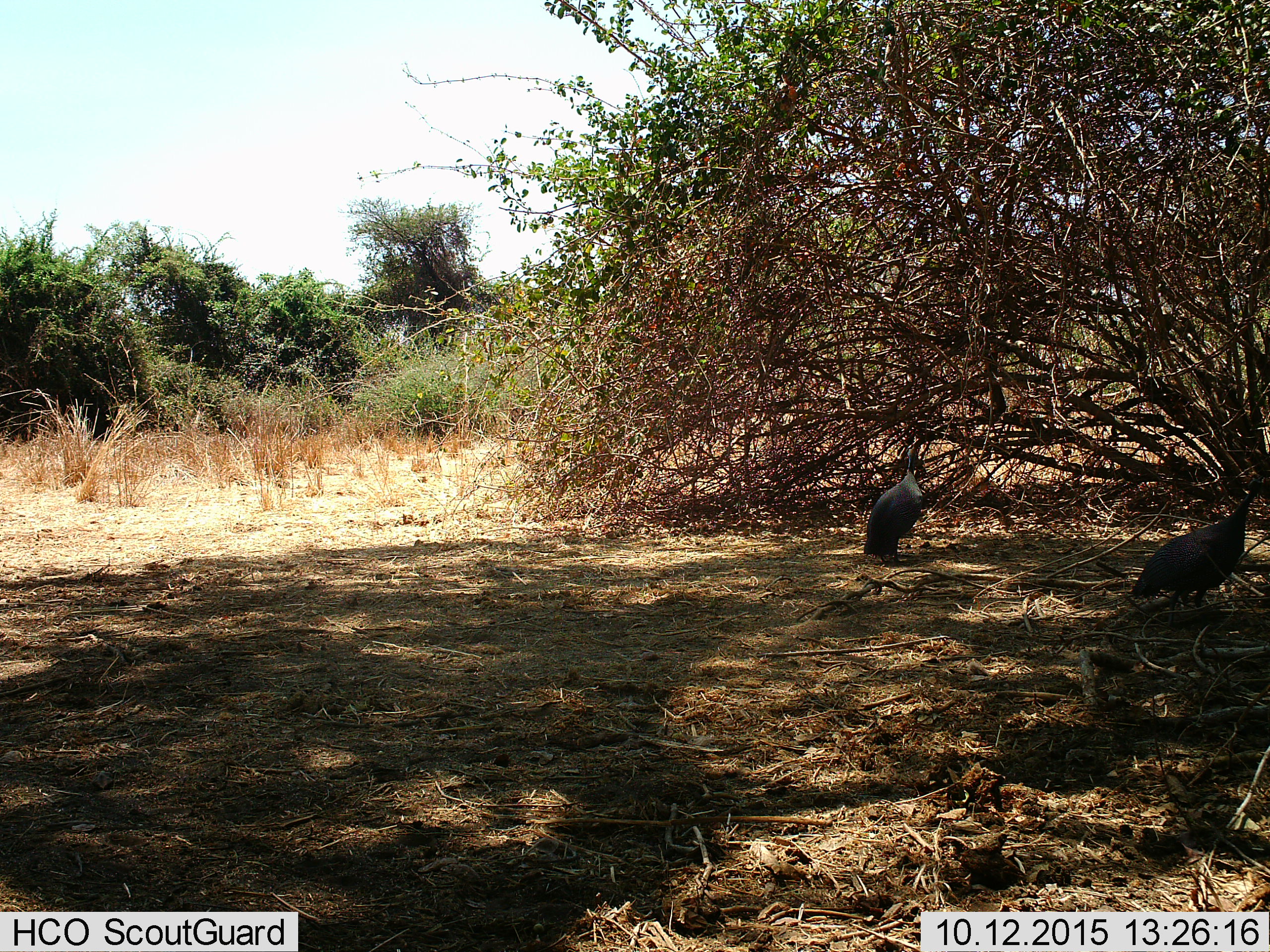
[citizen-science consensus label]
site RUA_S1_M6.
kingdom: Animalia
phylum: Chordata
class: Aves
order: Galliformes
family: Numididae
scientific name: Numididae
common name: guineafowl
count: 2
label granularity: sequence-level